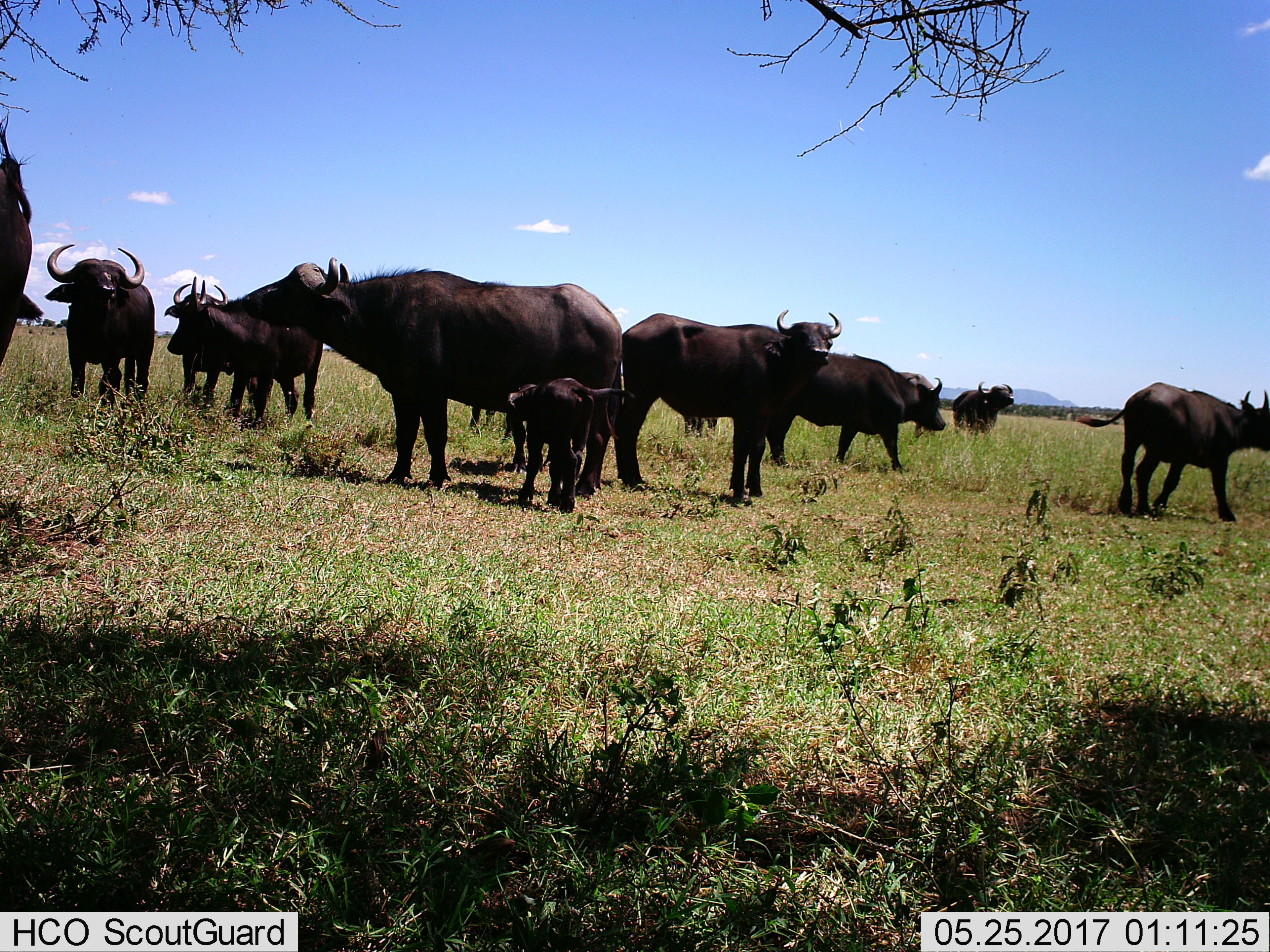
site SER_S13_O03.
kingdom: Animalia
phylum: Chordata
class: Mammalia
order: Artiodactyla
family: Bovidae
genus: Syncerus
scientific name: Syncerus caffer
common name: african buffalo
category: buffalo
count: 10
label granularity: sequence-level